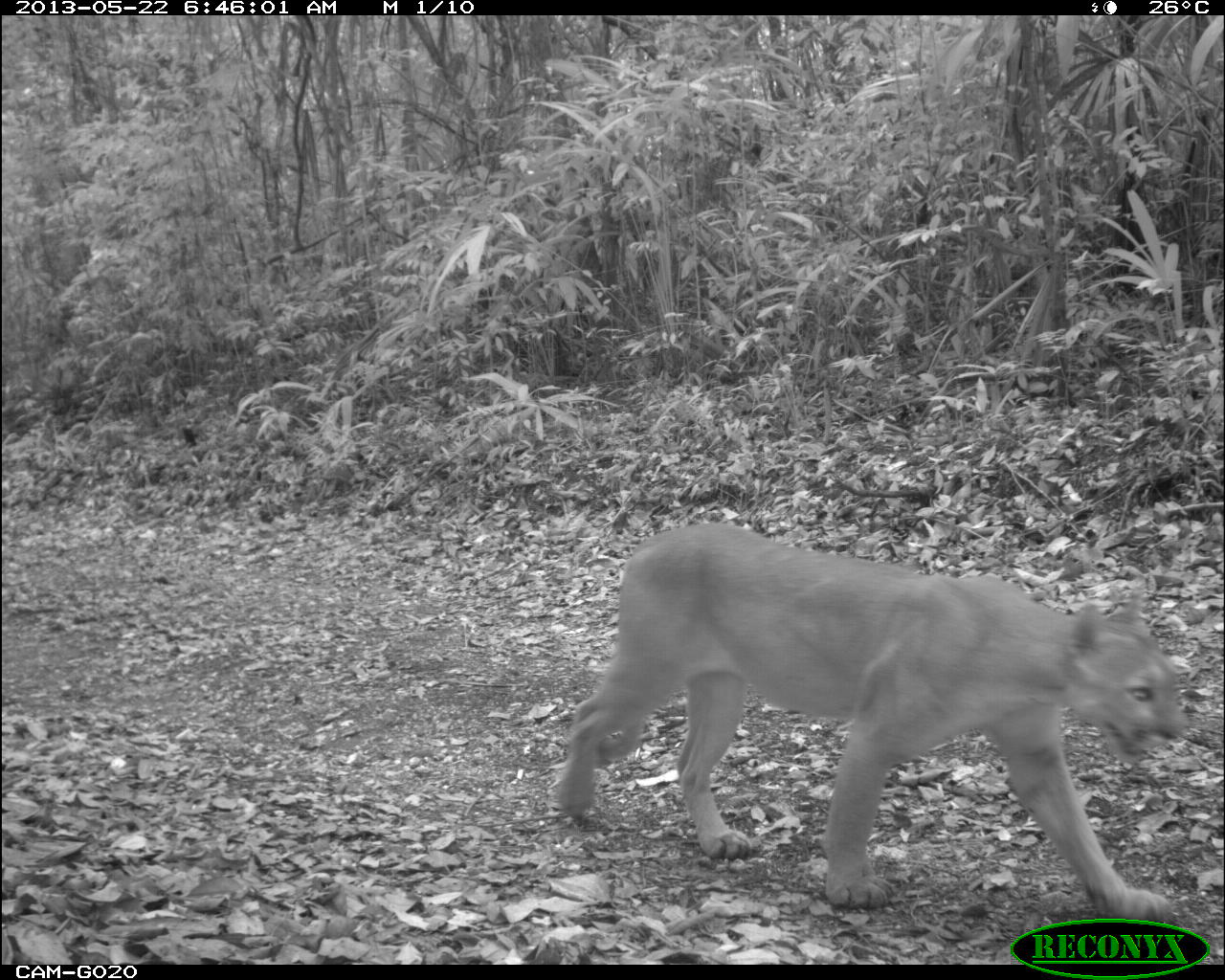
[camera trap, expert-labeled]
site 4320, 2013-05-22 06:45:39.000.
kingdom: Animalia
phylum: Chordata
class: Mammalia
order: Carnivora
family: Felidae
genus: Puma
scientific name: Puma concolor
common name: mountain lion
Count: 1.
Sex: male.